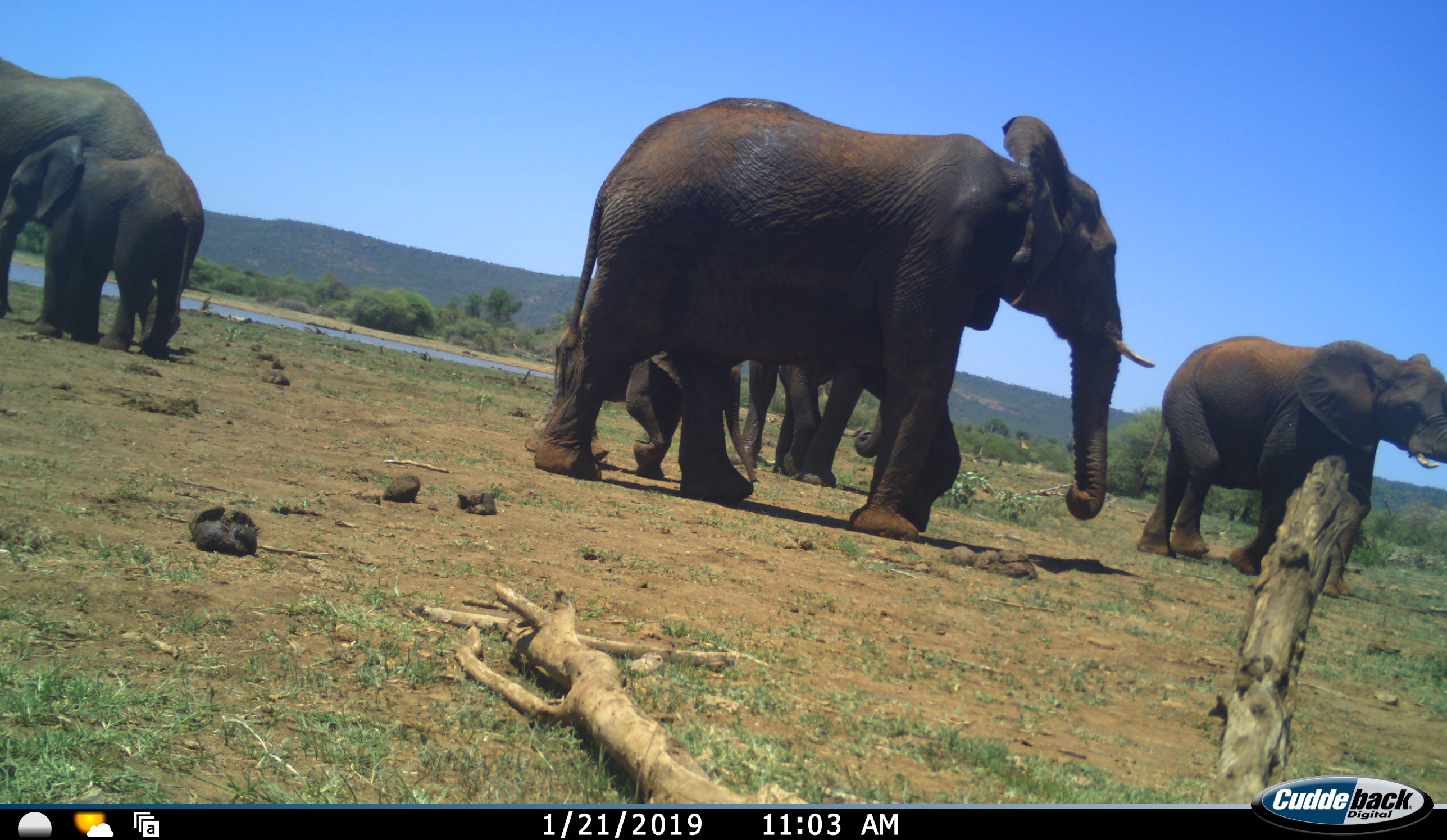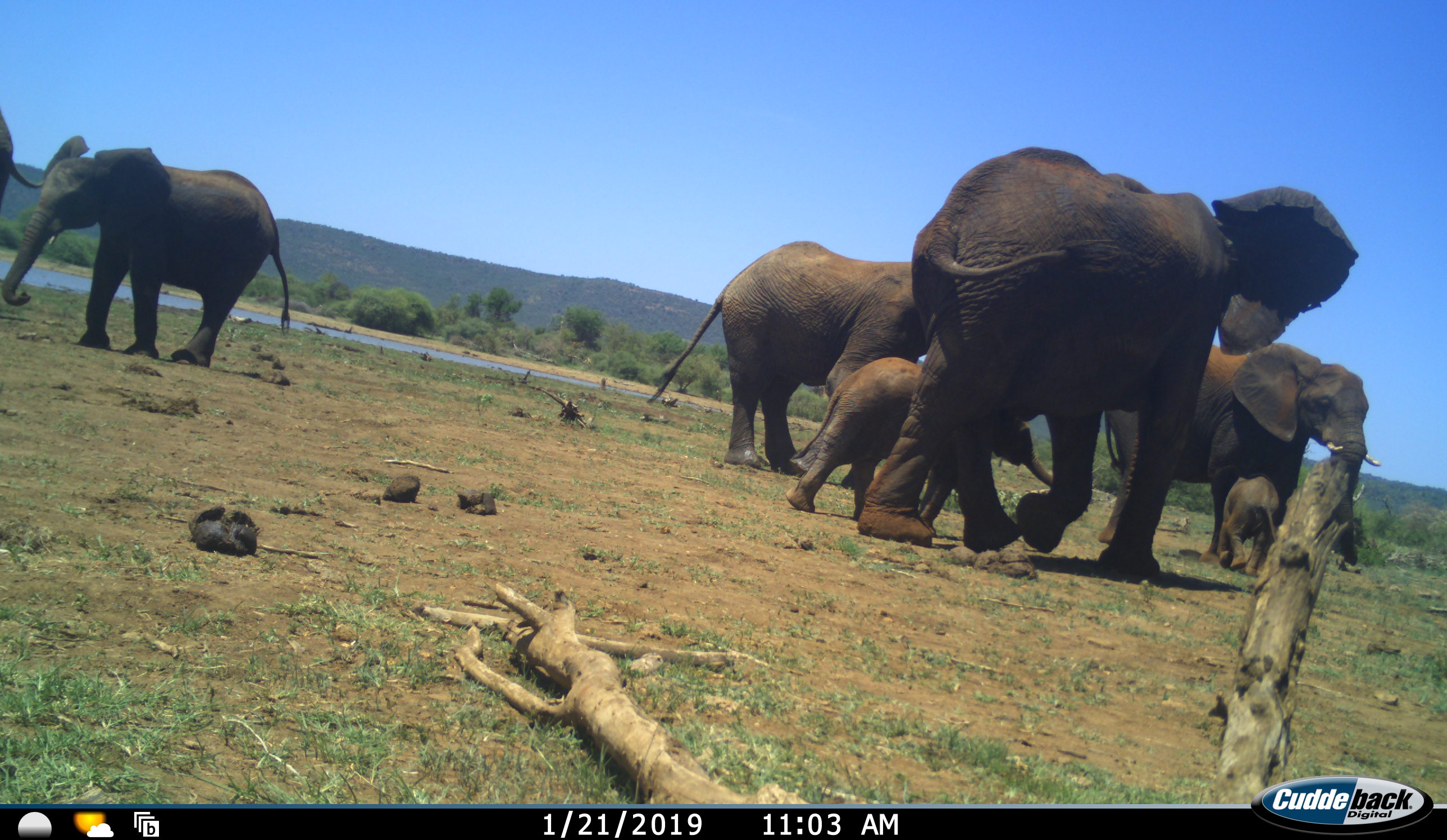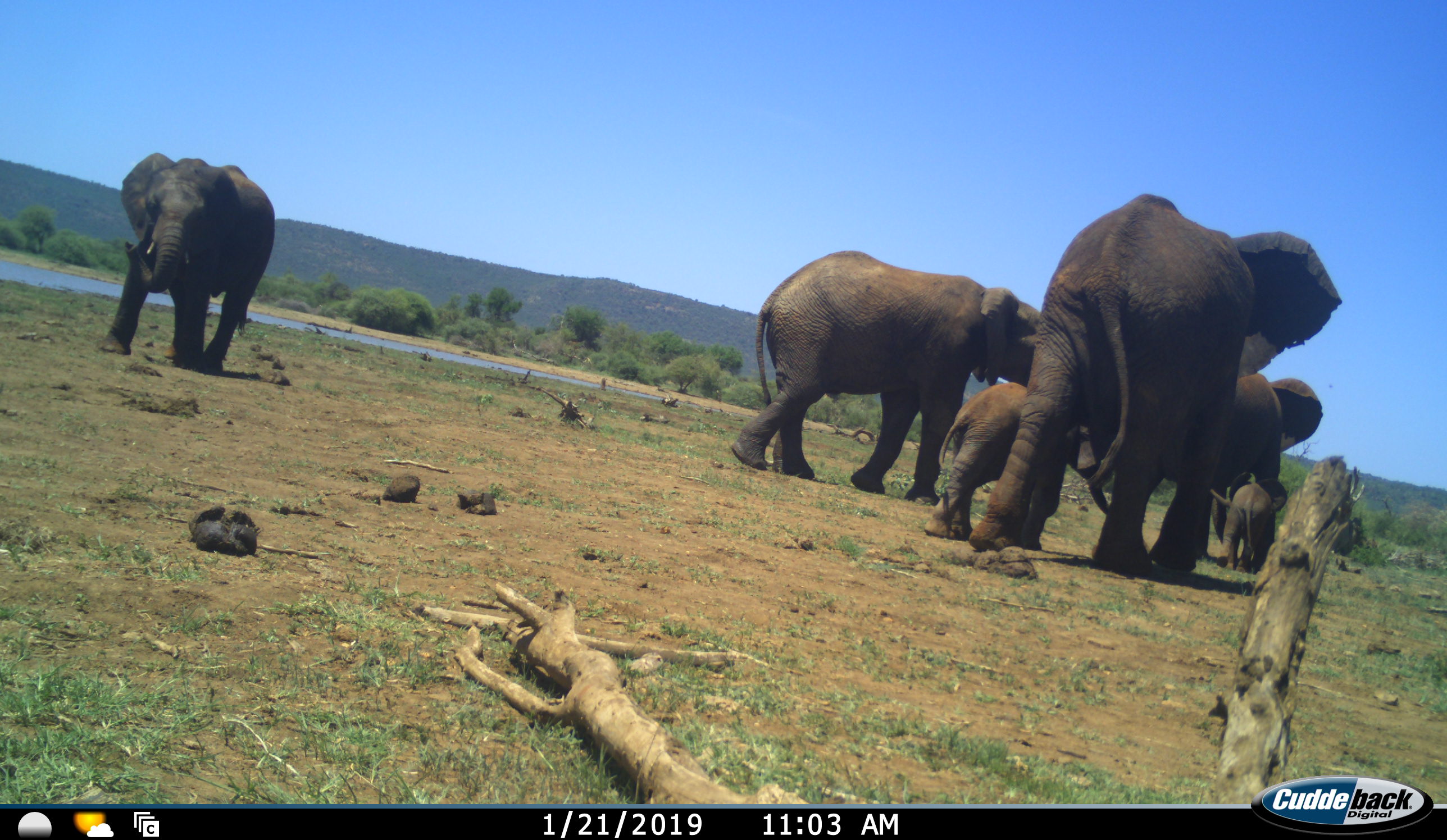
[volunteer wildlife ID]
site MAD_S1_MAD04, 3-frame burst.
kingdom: Animalia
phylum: Chordata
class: Mammalia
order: Proboscidea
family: Elephantidae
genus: Loxodonta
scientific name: Loxodonta africana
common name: african bush elephant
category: elephant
Elephant (african bush elephant) (Loxodonta africana), count 7. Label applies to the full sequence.